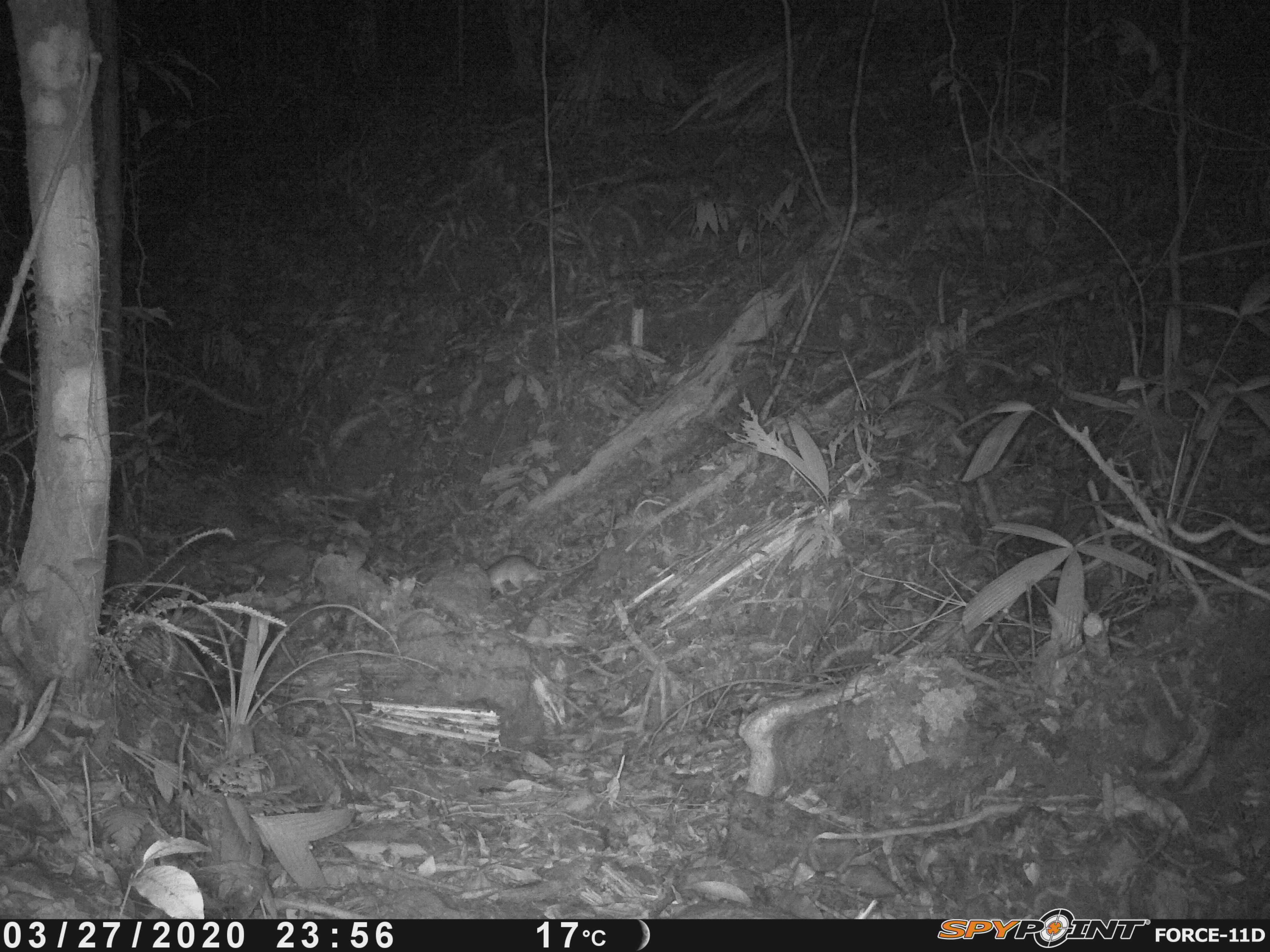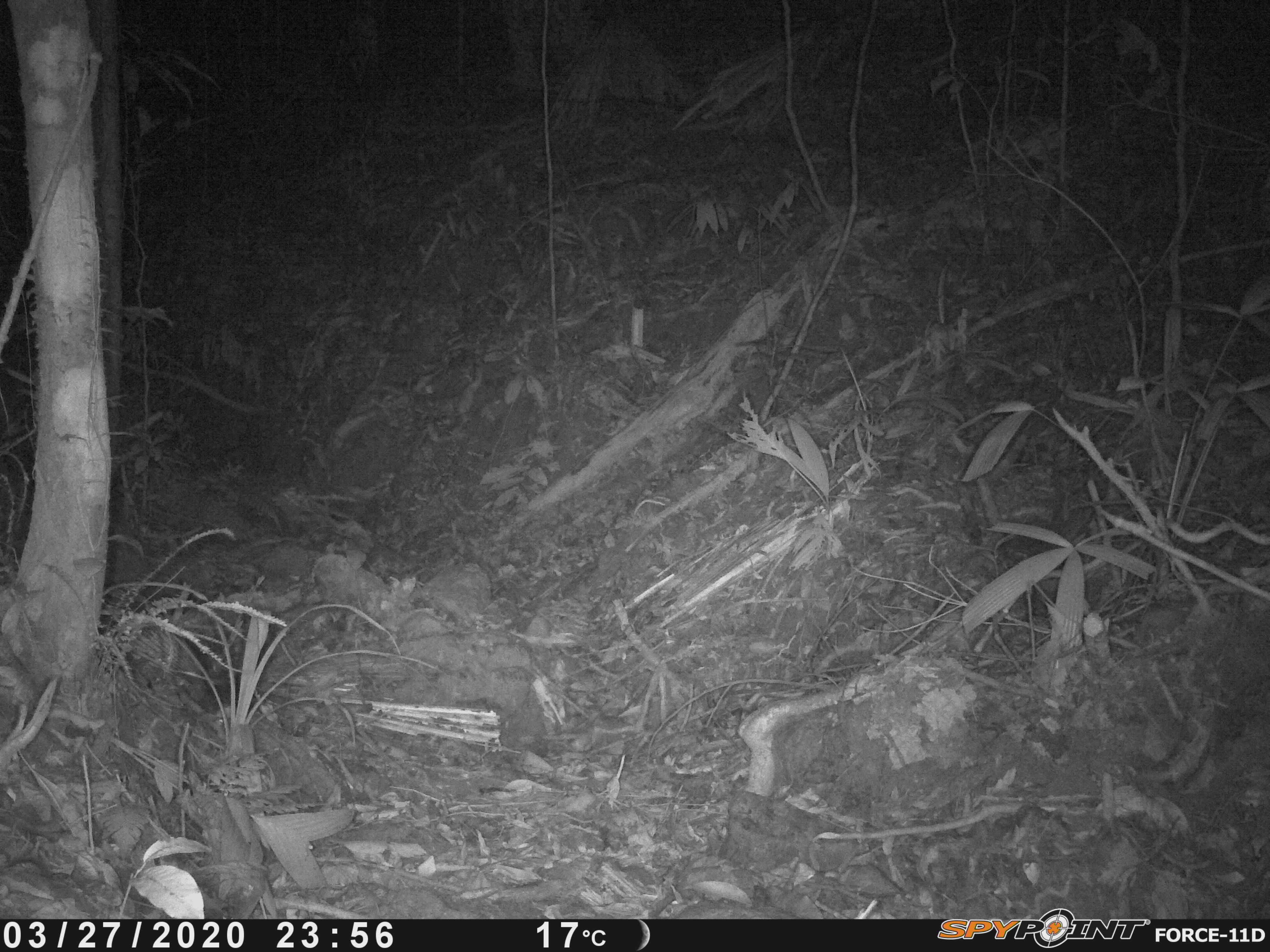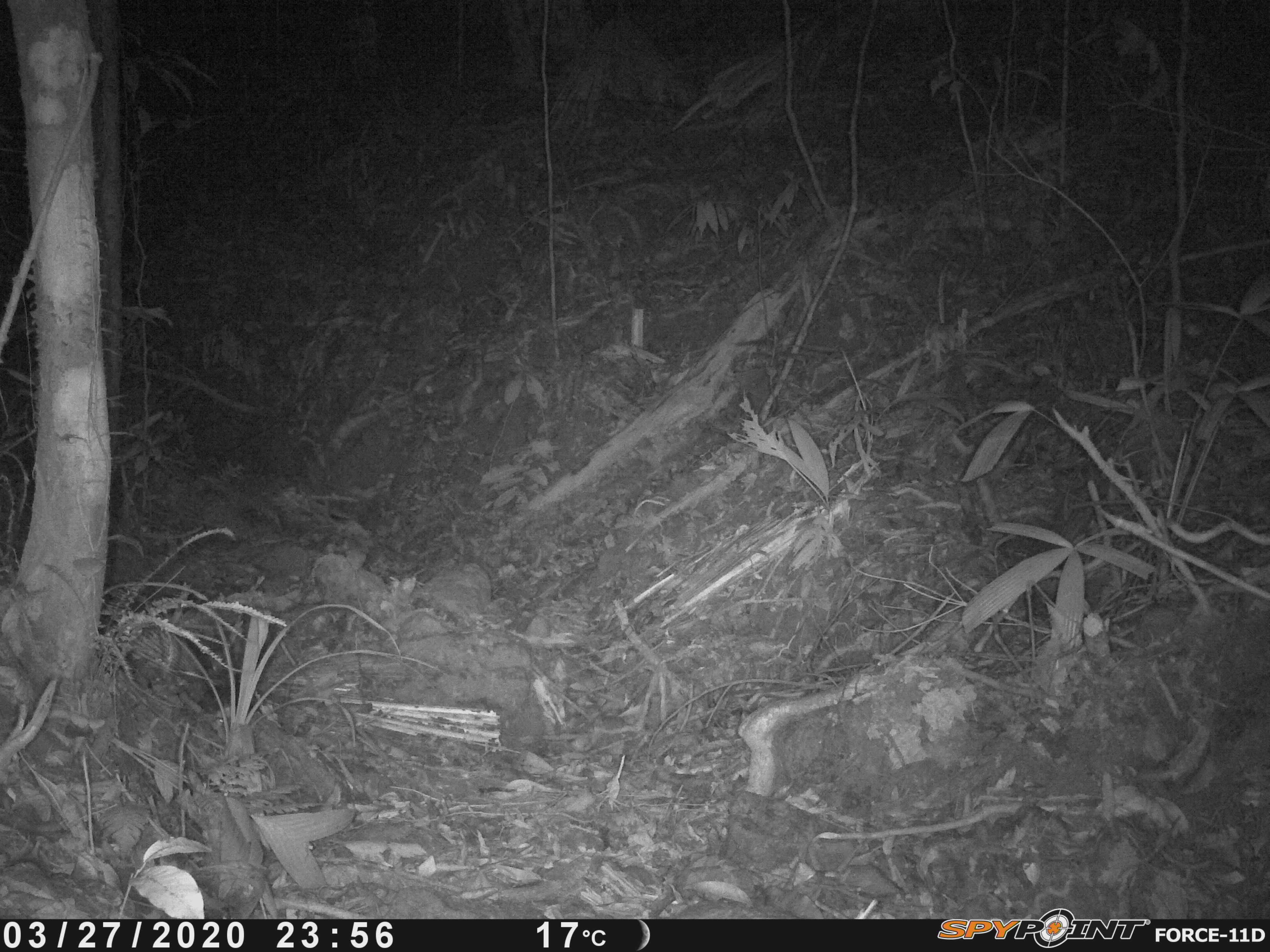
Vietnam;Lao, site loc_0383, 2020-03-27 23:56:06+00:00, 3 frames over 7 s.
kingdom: Animalia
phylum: Chordata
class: Mammalia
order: Rodentia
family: Muridae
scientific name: Muridae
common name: old-world mice and rats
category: unidentified murid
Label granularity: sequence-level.